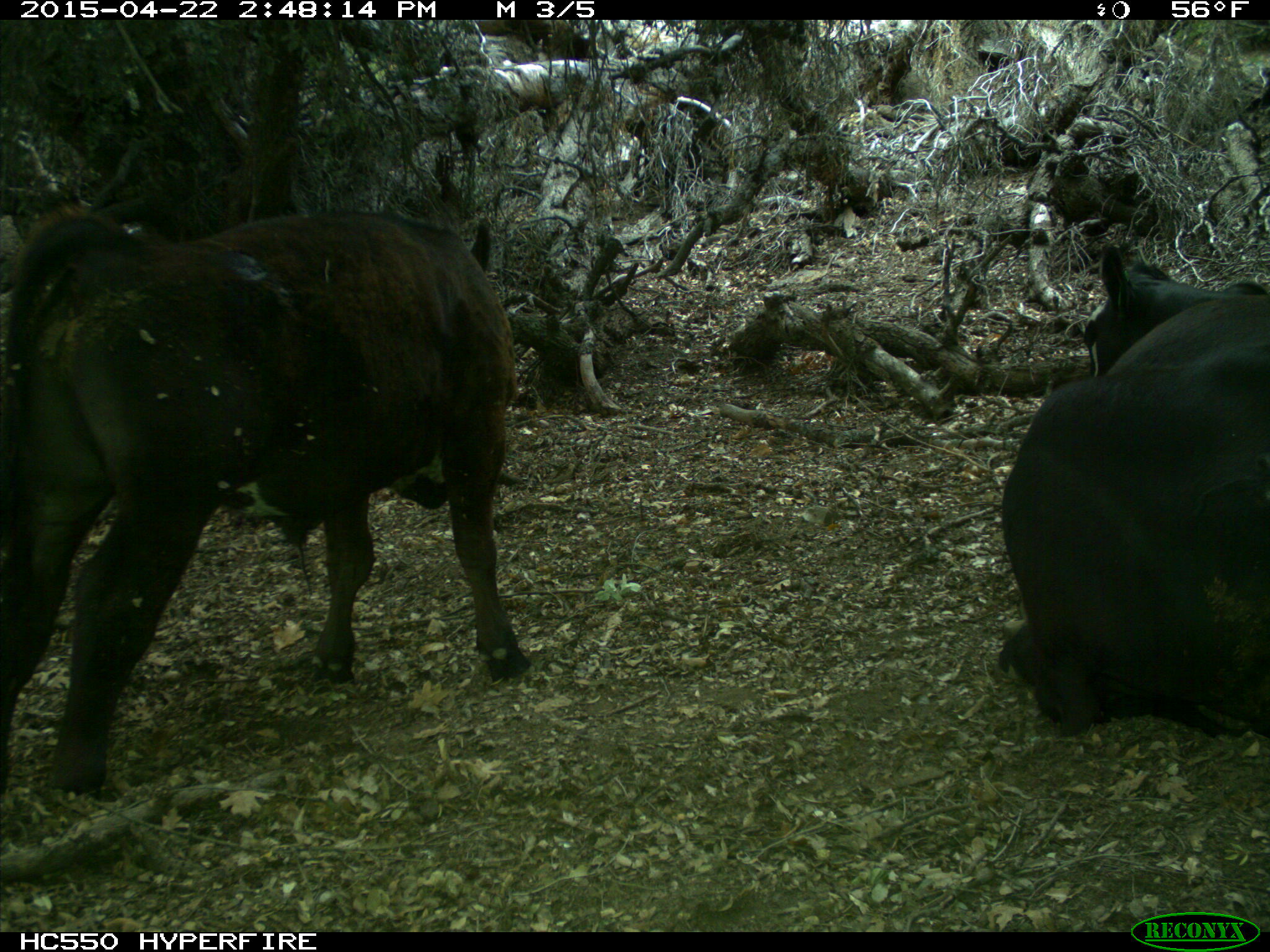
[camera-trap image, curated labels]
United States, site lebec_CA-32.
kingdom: Animalia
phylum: Chordata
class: Mammalia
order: Artiodactyla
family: Bovidae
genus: Bos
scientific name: Bos taurus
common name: domestic cow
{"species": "Bos taurus (domestic cow)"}